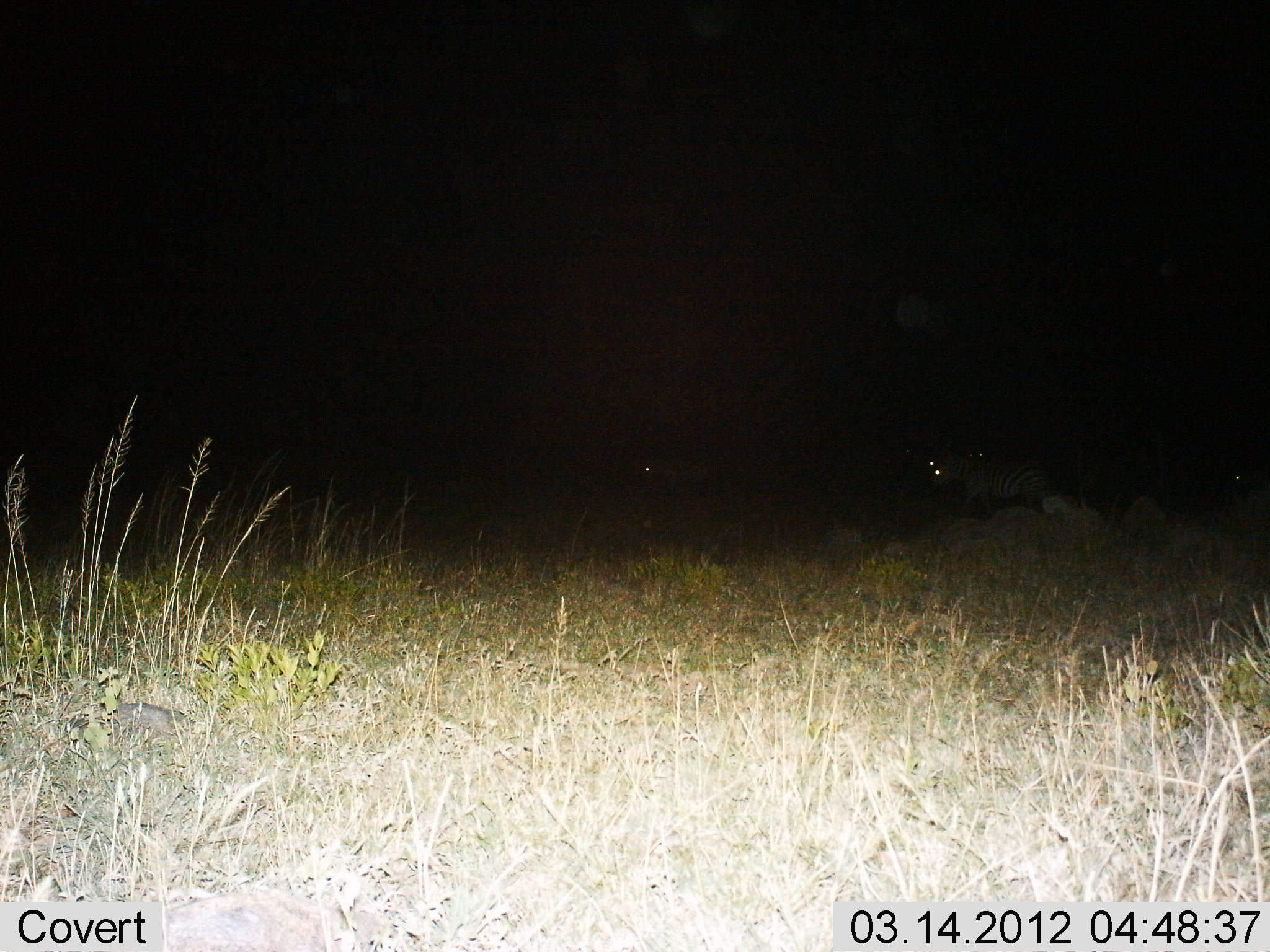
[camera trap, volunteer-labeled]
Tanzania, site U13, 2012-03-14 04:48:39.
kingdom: Animalia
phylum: Chordata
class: Mammalia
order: Perissodactyla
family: Equidae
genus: Equus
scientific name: Equus quagga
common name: plains zebra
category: zebra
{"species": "zebra (plains zebra) (Equus quagga)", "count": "4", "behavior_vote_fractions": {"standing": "27%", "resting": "0%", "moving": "80%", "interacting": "0%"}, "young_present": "0%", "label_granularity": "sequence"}